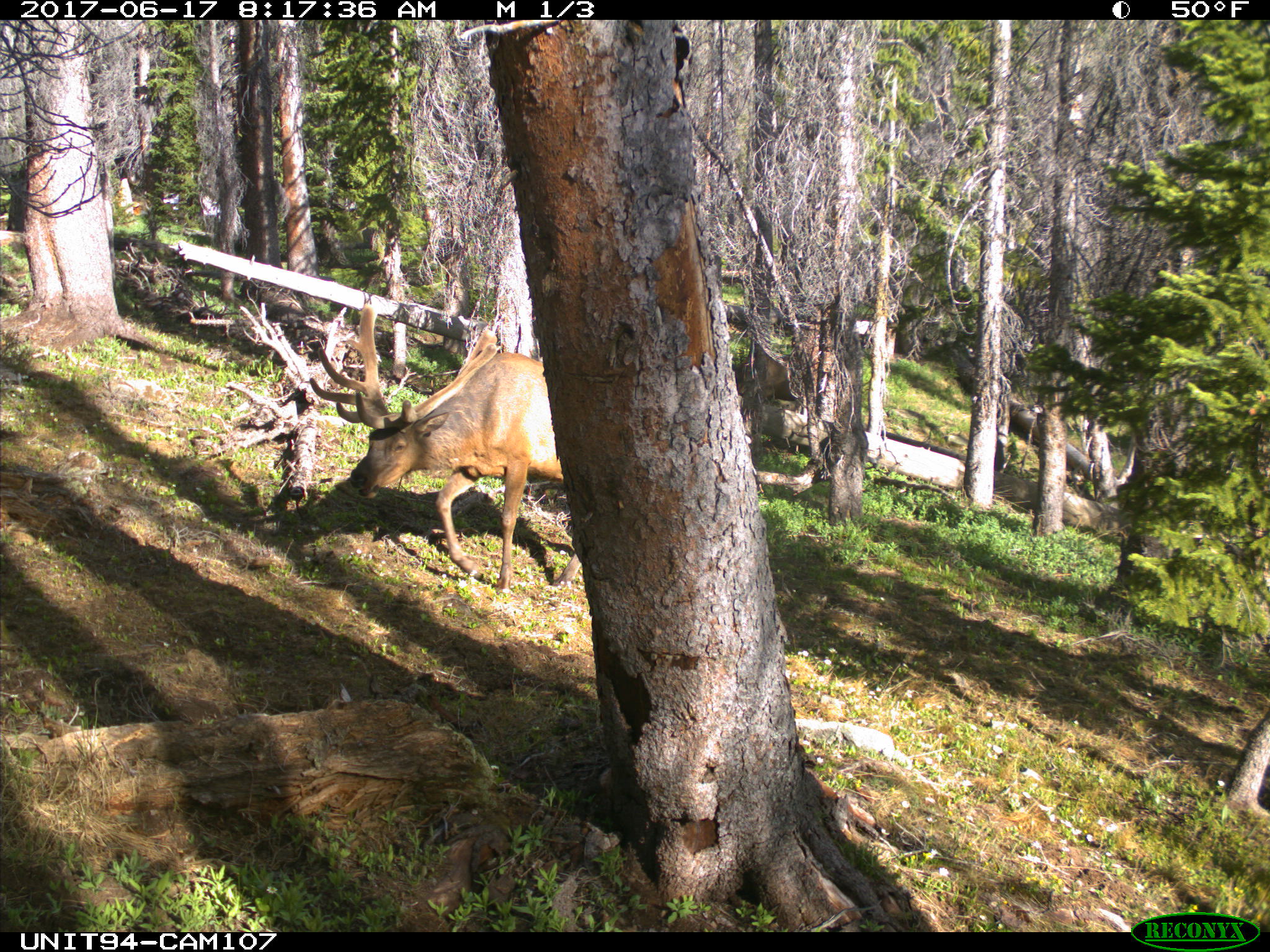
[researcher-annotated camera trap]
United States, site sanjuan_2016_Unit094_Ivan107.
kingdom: Animalia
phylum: Chordata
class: Mammalia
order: Artiodactyla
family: Cervidae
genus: Cervus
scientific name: Cervus elaphus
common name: red deer